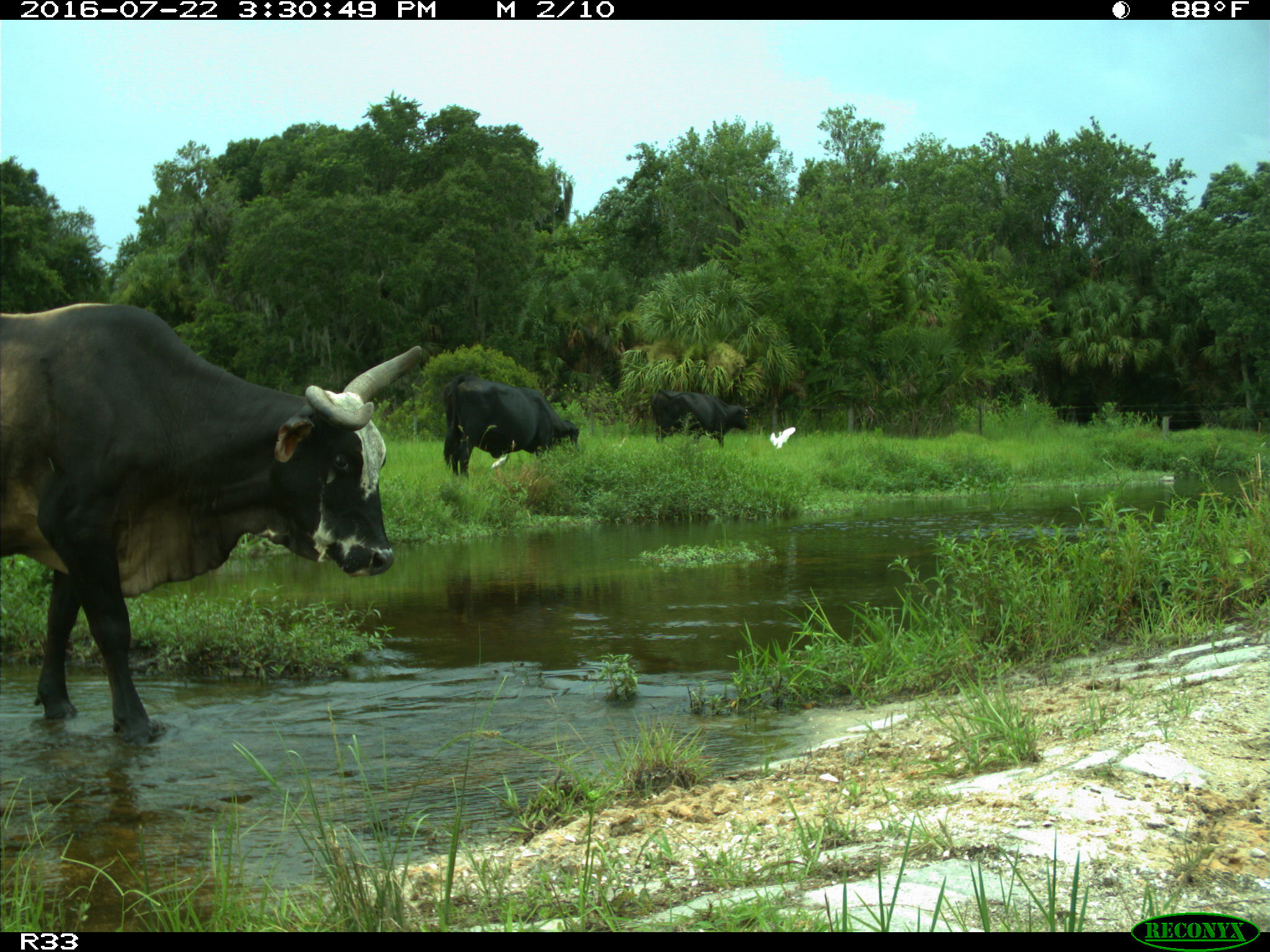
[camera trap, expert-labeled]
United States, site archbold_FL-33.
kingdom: Animalia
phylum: Chordata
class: Mammalia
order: Artiodactyla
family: Bovidae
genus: Bos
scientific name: Bos taurus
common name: domestic cow